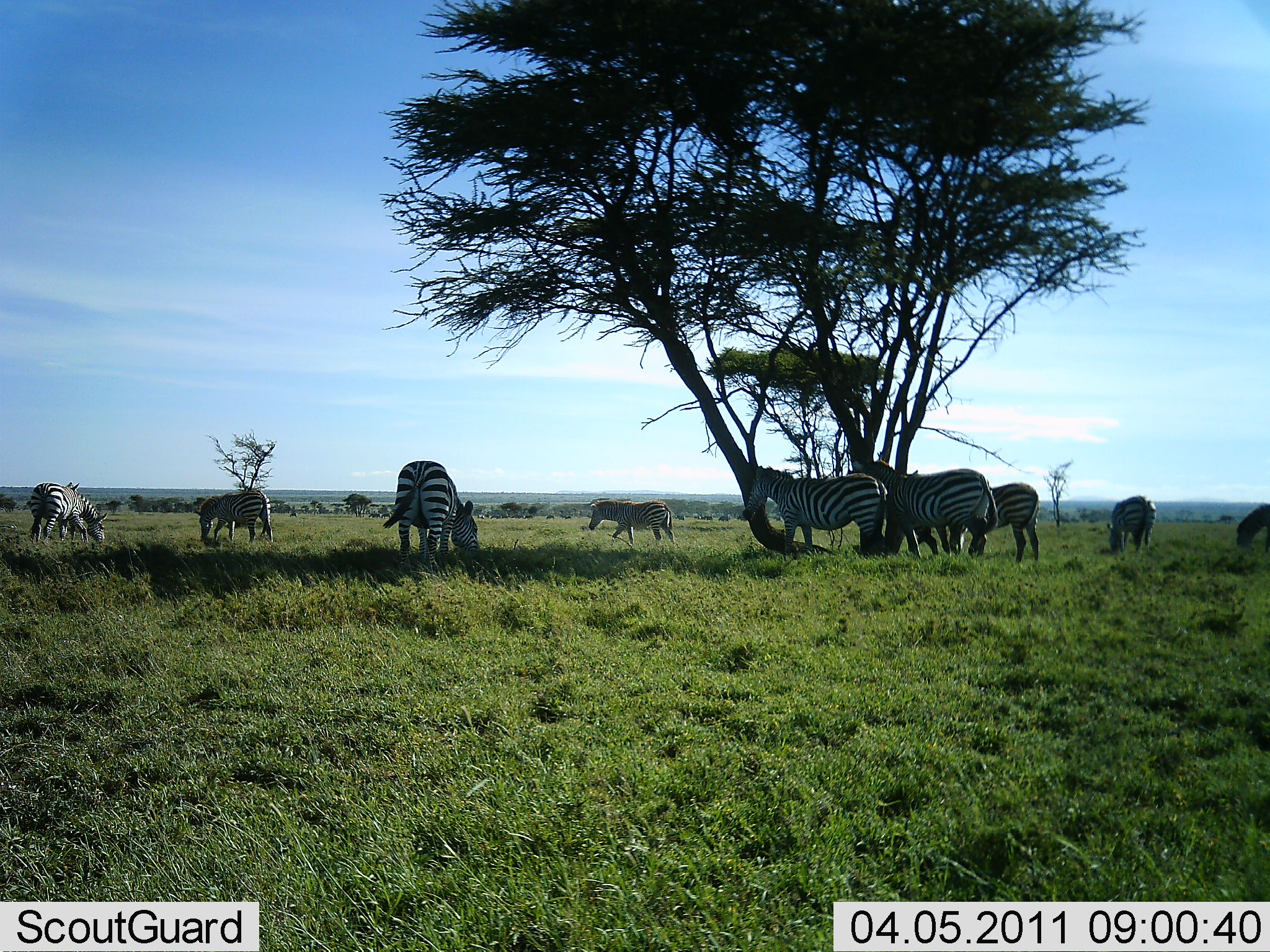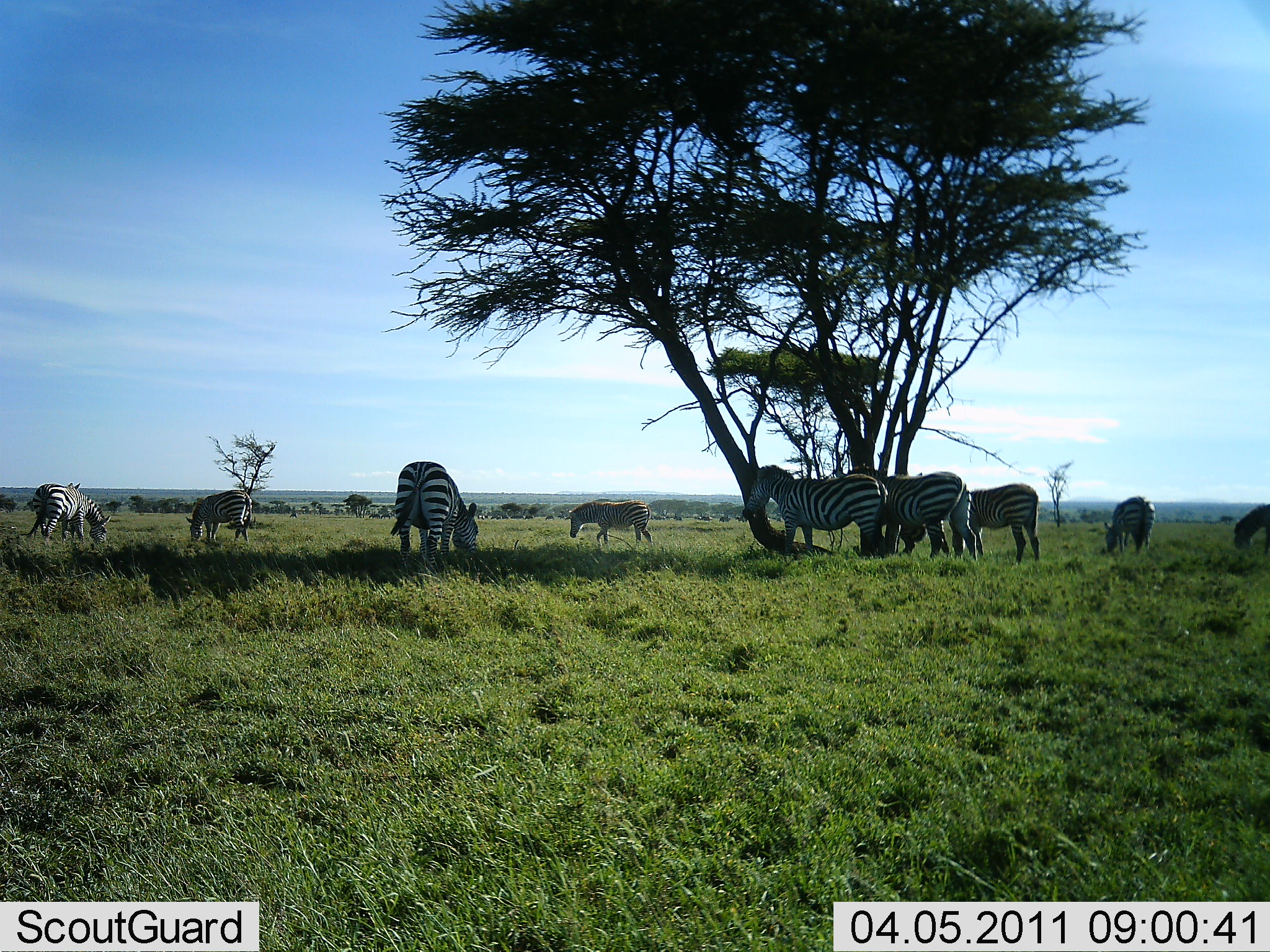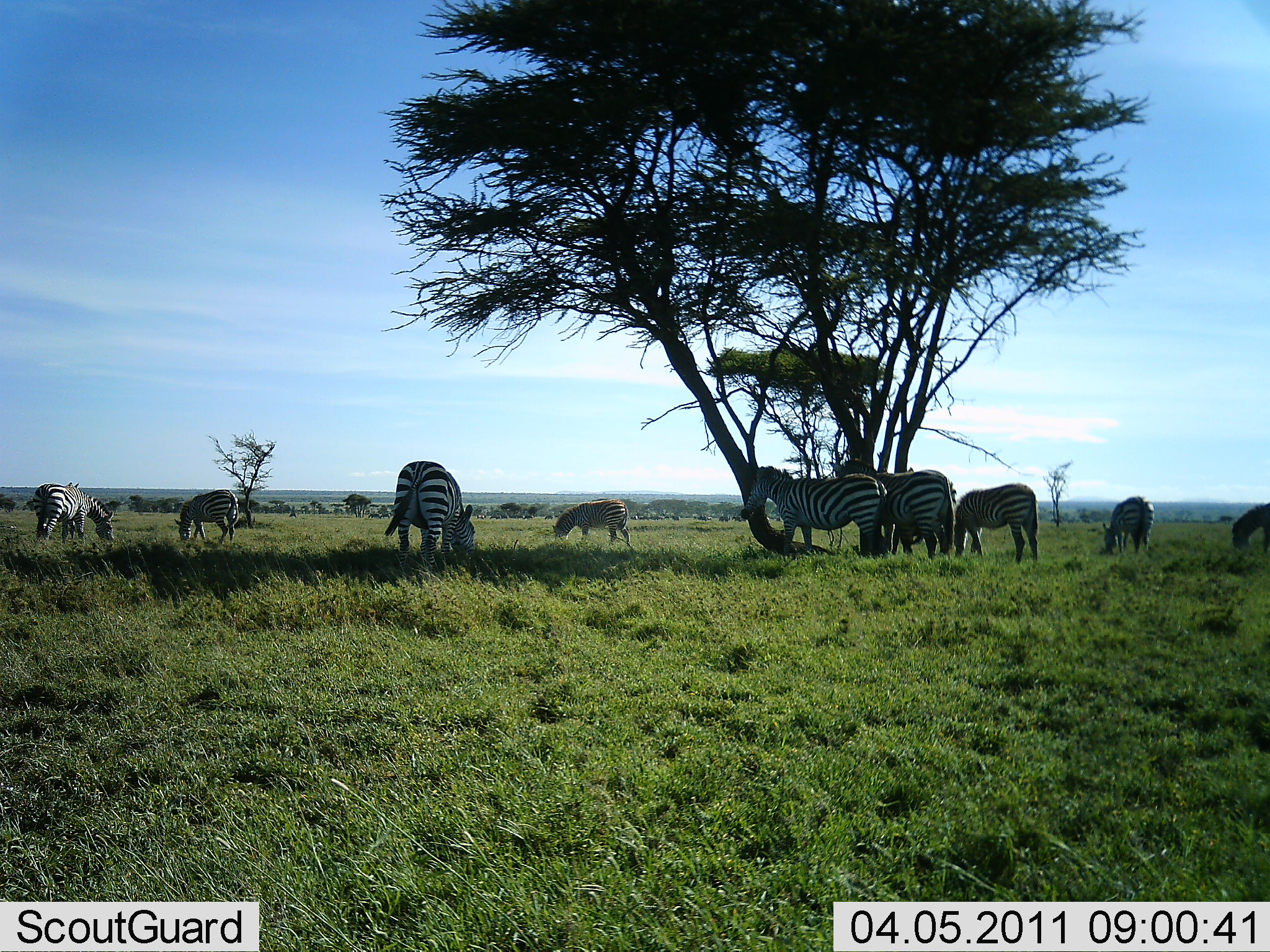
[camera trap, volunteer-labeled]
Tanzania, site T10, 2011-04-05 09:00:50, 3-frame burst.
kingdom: Animalia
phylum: Chordata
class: Mammalia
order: Perissodactyla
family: Equidae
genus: Equus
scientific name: Equus quagga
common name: plains zebra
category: zebra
Zebra (plains zebra) (Equus quagga), count 10. Behavior (volunteer vote fractions): standing 54%, resting 15%, moving 46%, interacting 23%. Young present (vote fraction): 0%. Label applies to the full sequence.